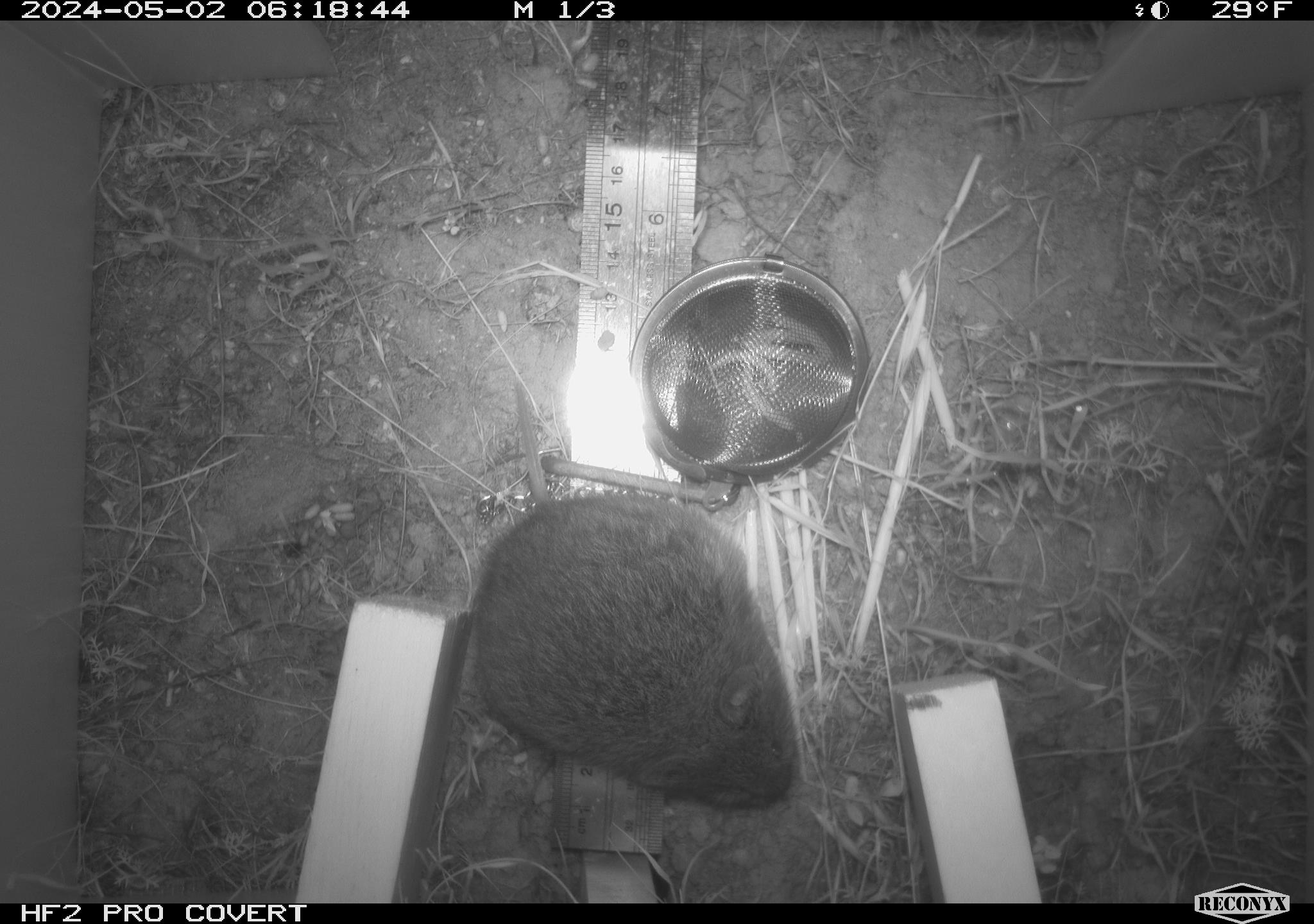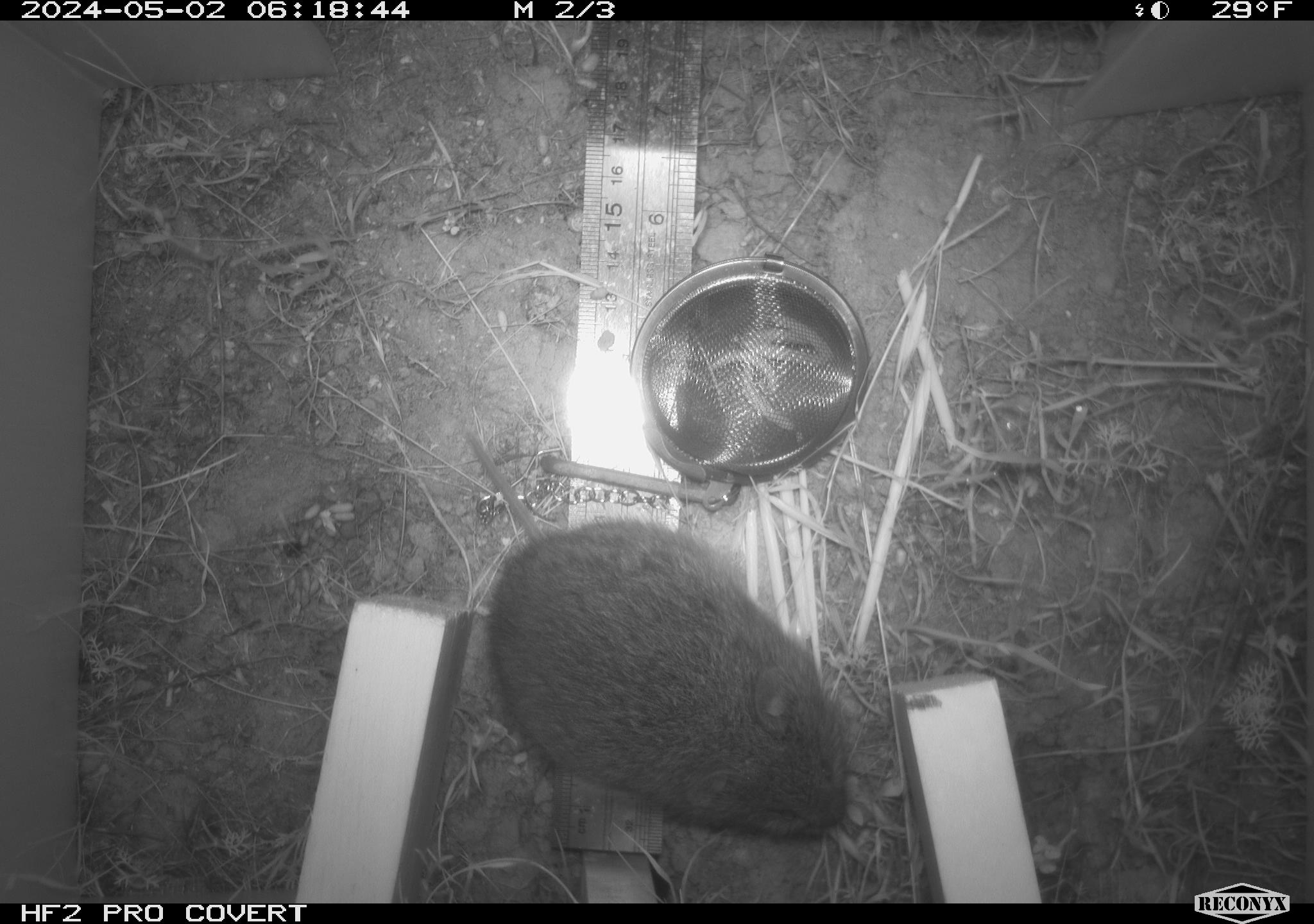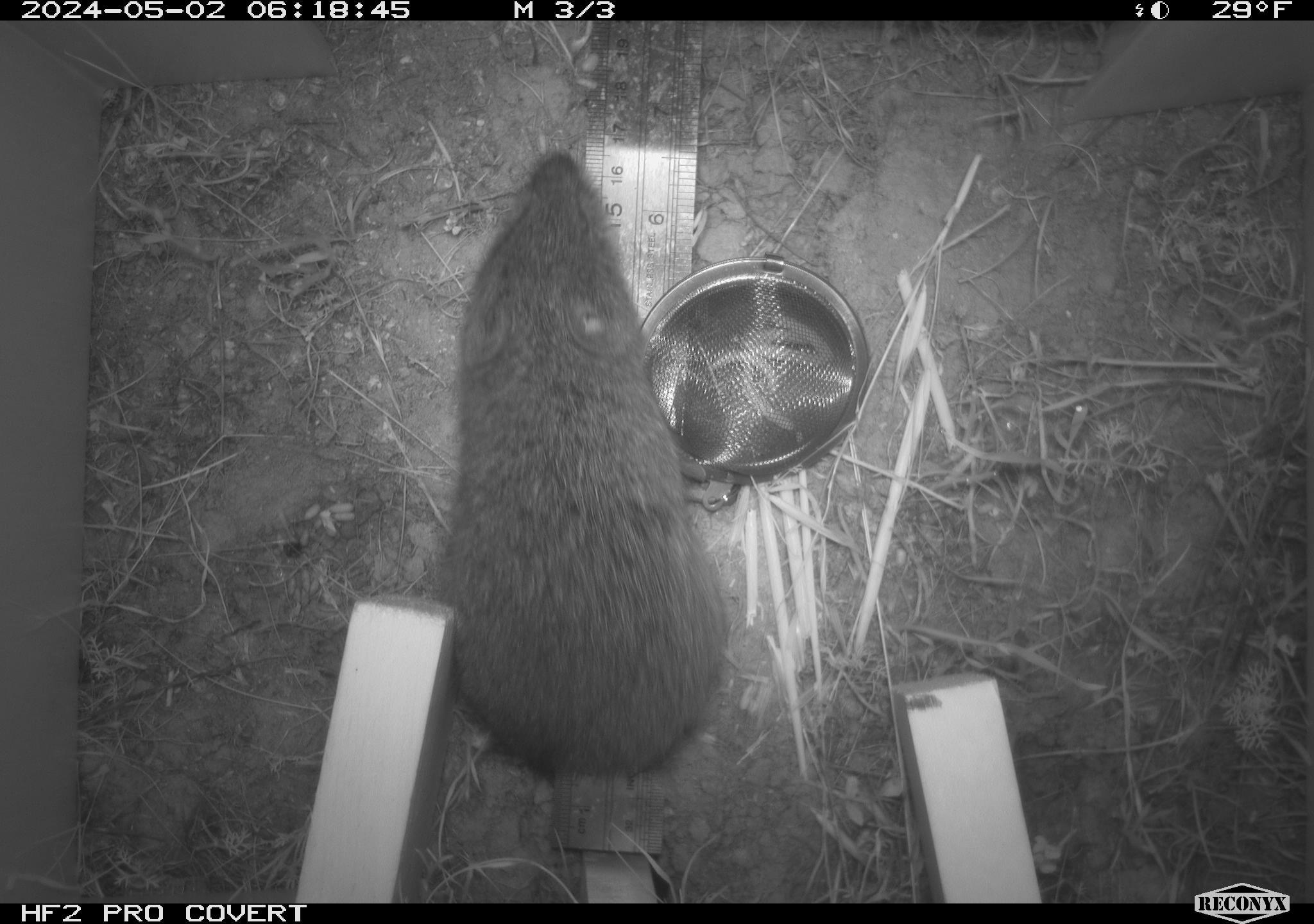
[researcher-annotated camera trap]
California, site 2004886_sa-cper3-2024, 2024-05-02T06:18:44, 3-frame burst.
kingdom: Animalia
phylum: Chordata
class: Mammalia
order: Rodentia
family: Cricetidae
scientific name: Arvicolinae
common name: voles, lemmings, and muskrats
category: arvicolinae subfamily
Arvicolinae subfamily (voles, lemmings, and muskrats) (Arvicolinae).